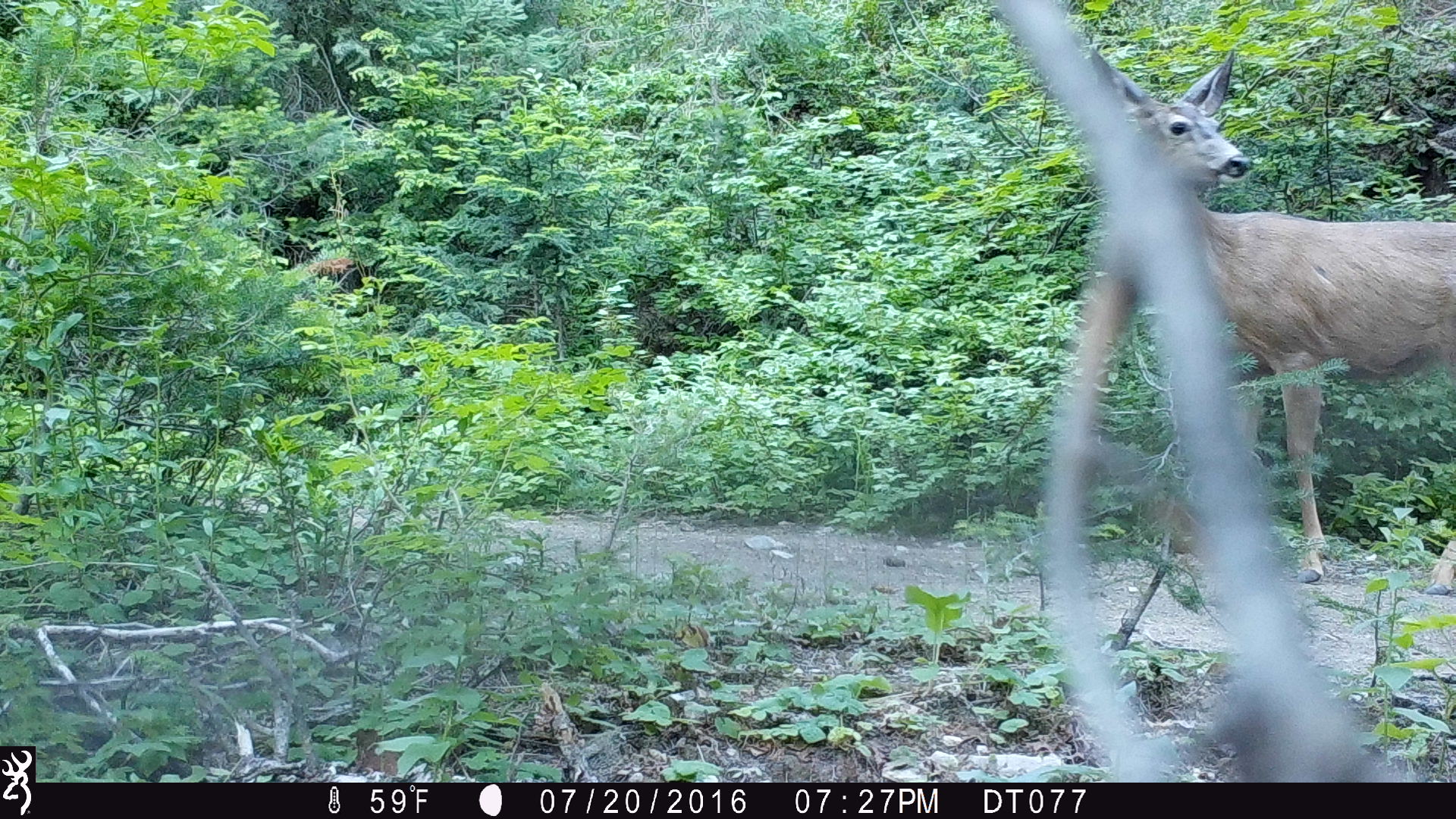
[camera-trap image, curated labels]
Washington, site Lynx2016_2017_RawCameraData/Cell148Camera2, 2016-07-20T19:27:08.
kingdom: Animalia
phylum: Chordata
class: Mammalia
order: Artiodactyla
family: Cervidae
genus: Odocoileus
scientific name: Odocoileus hemionus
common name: mule deer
Odocoileus hemionus (mule deer). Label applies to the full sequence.